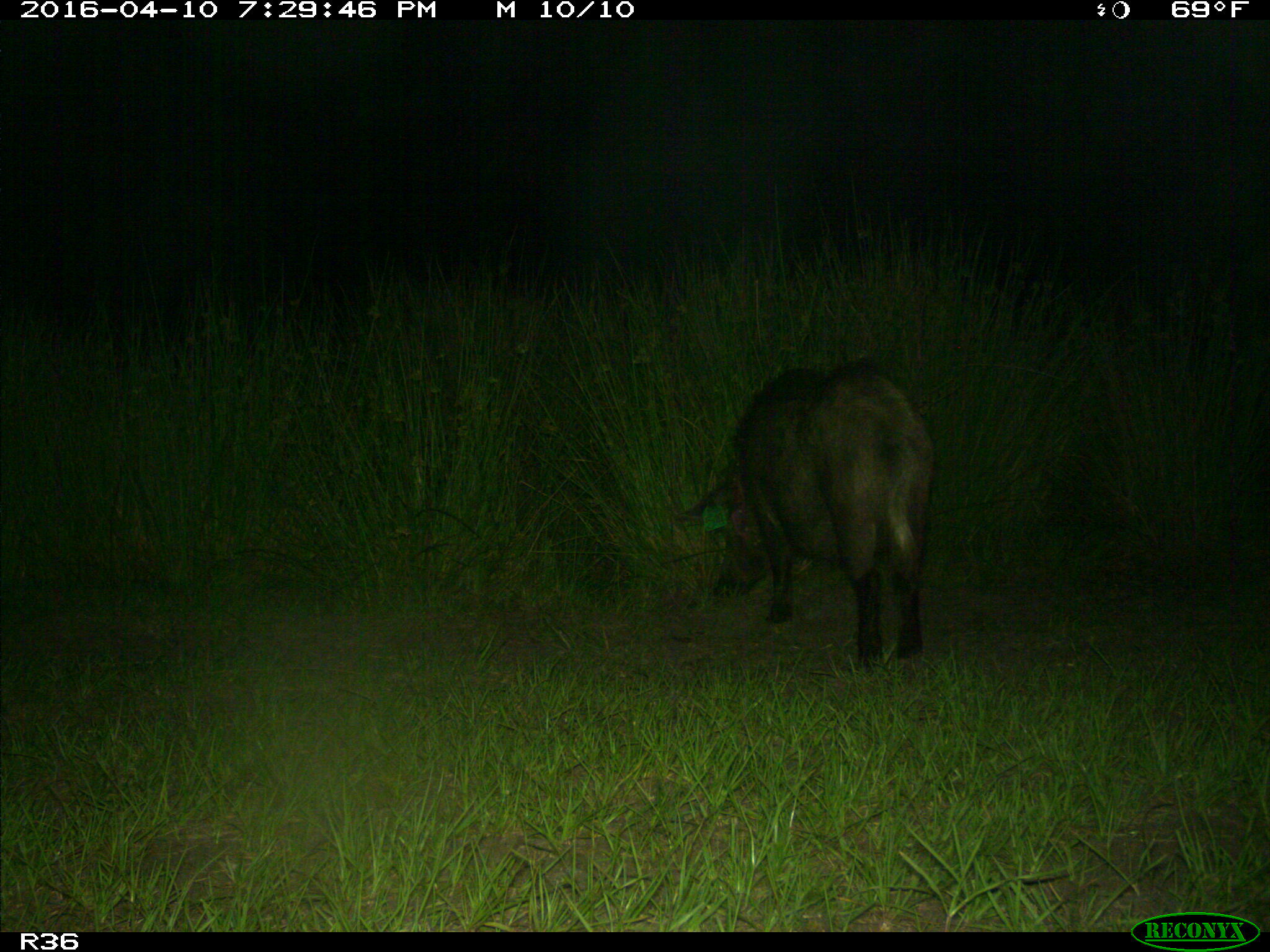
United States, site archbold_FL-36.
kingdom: Animalia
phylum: Chordata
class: Mammalia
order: Artiodactyla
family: Suidae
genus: Sus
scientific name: Sus scrofa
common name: wild boar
Sus scrofa (wild boar).